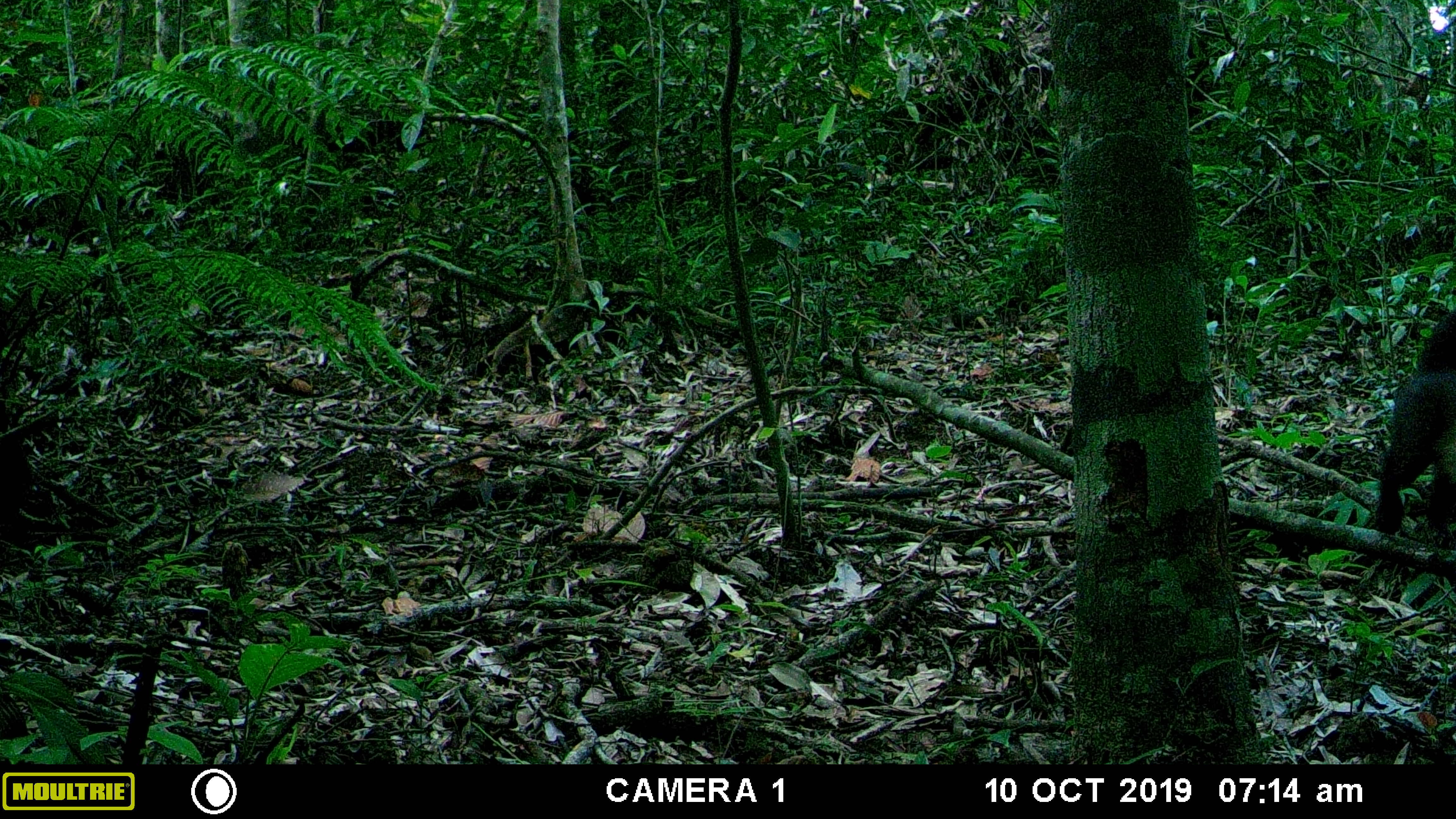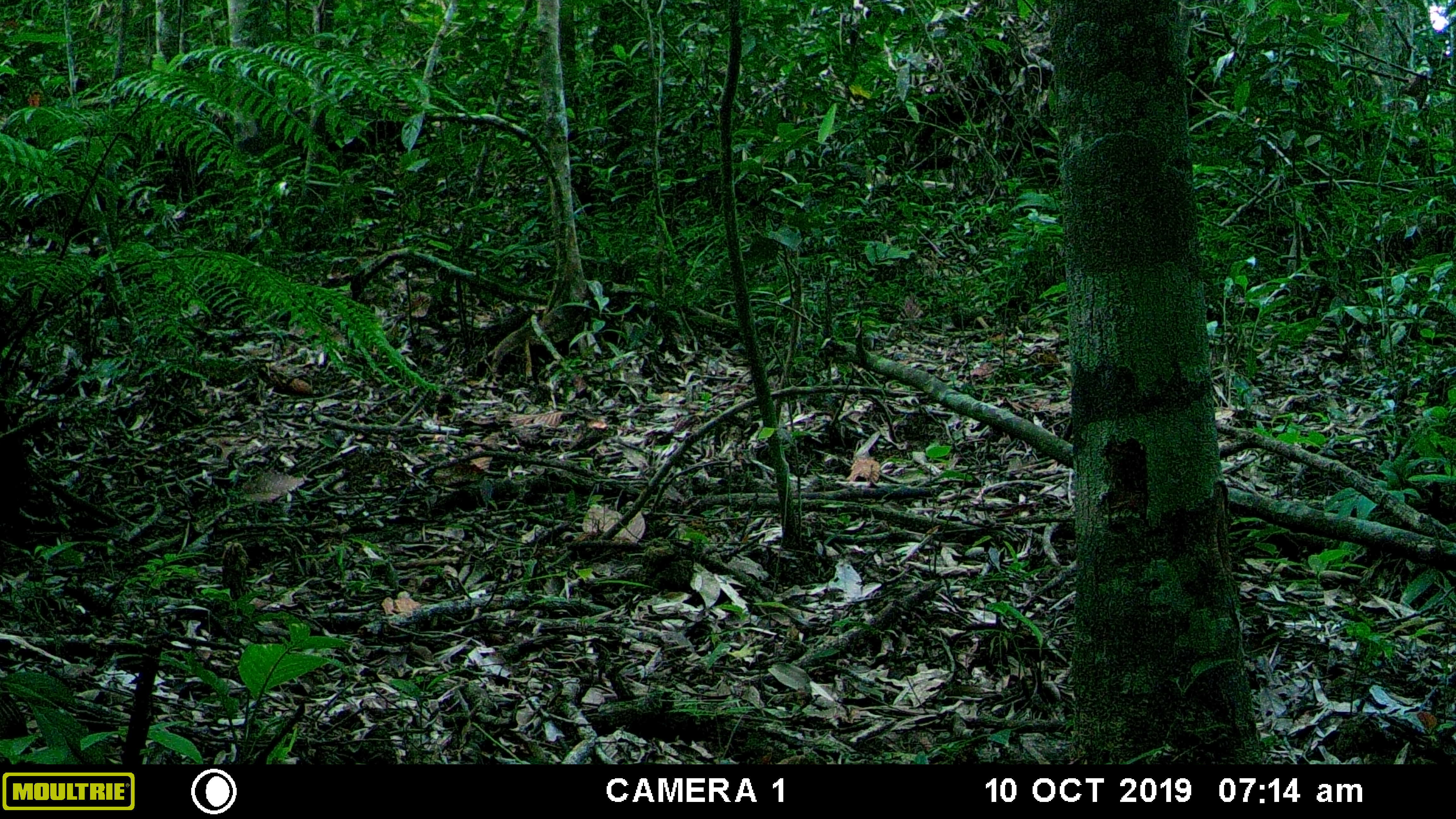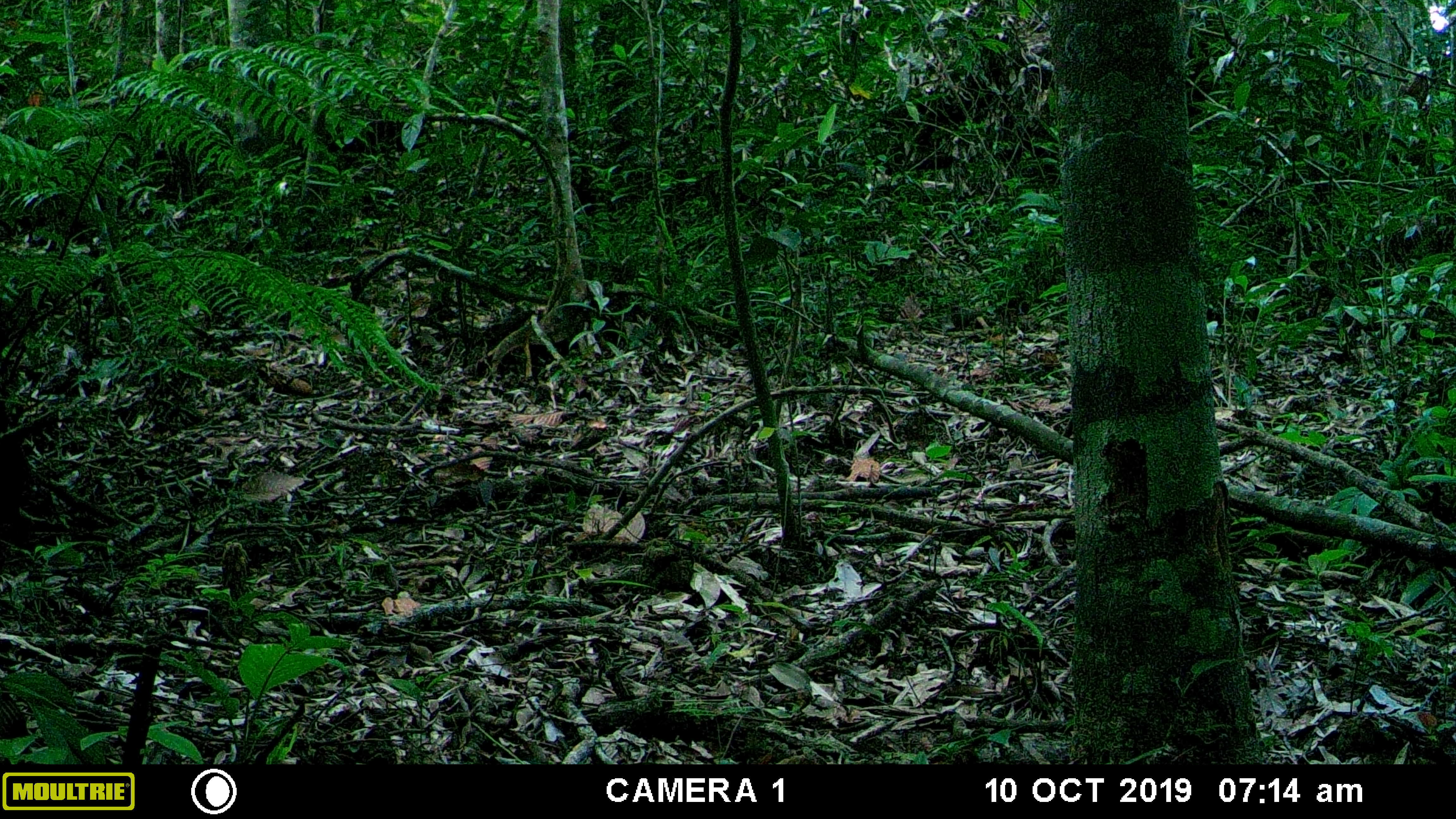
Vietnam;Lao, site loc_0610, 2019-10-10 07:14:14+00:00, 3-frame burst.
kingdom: Animalia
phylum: Chordata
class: Mammalia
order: Carnivora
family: Mustelidae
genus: Martes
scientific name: Martes flavigula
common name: yellow-throated marten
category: yellow throated marten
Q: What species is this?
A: Yellow throated marten (yellow-throated marten) (Martes flavigula).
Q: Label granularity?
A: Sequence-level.